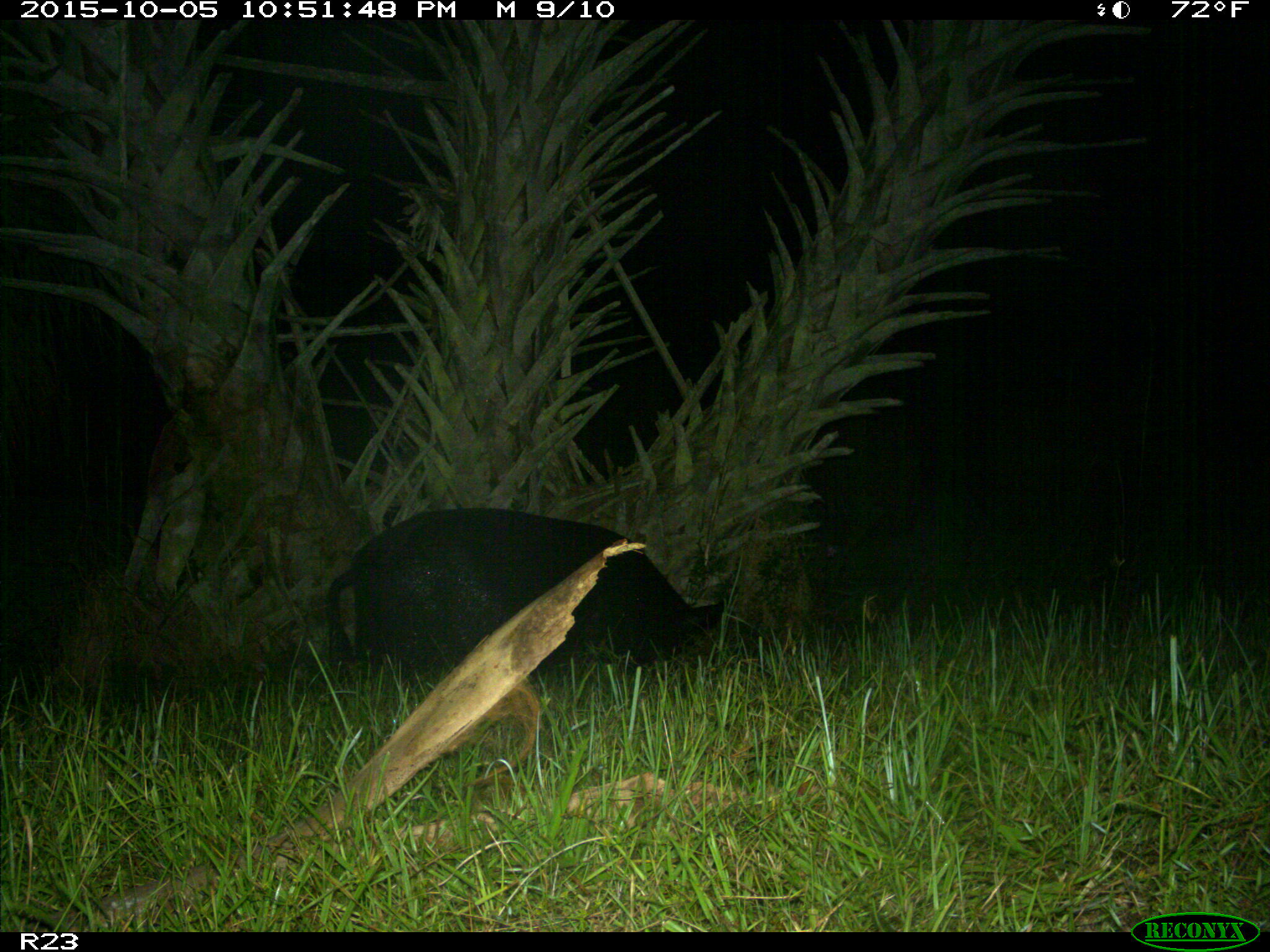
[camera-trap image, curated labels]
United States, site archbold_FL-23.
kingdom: Animalia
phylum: Chordata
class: Mammalia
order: Artiodactyla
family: Suidae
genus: Sus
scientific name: Sus scrofa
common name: wild boar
Sus scrofa (wild boar).